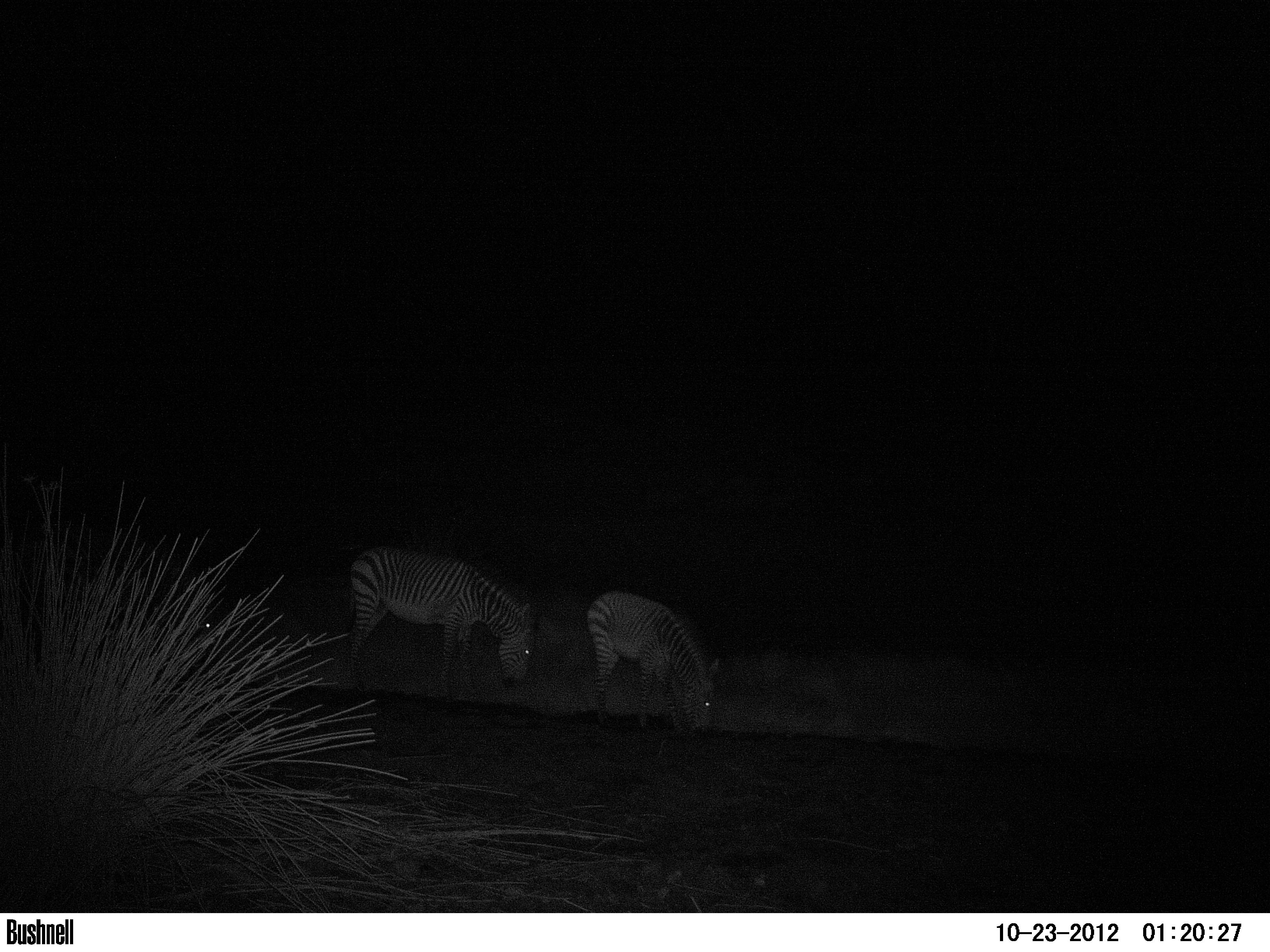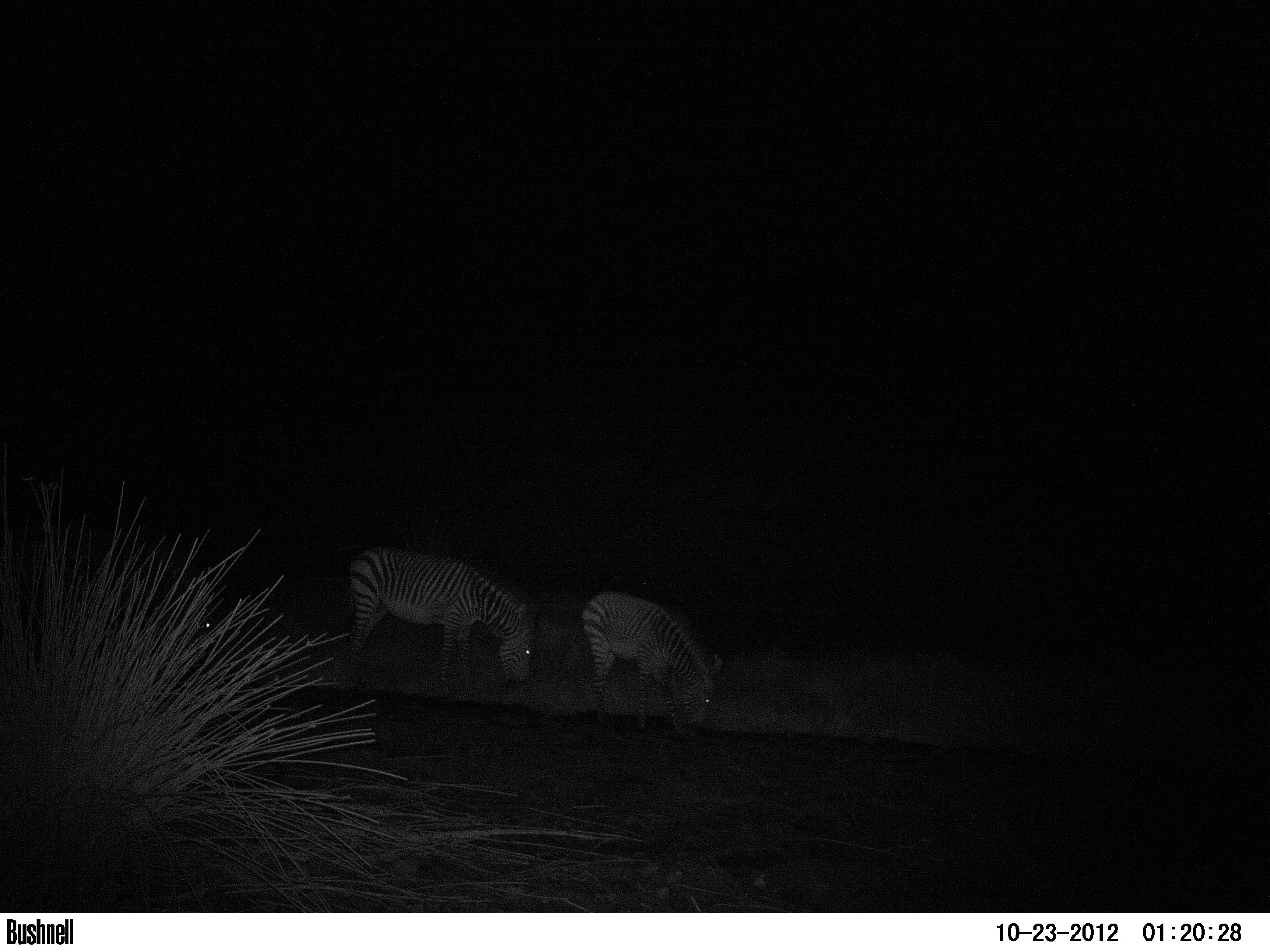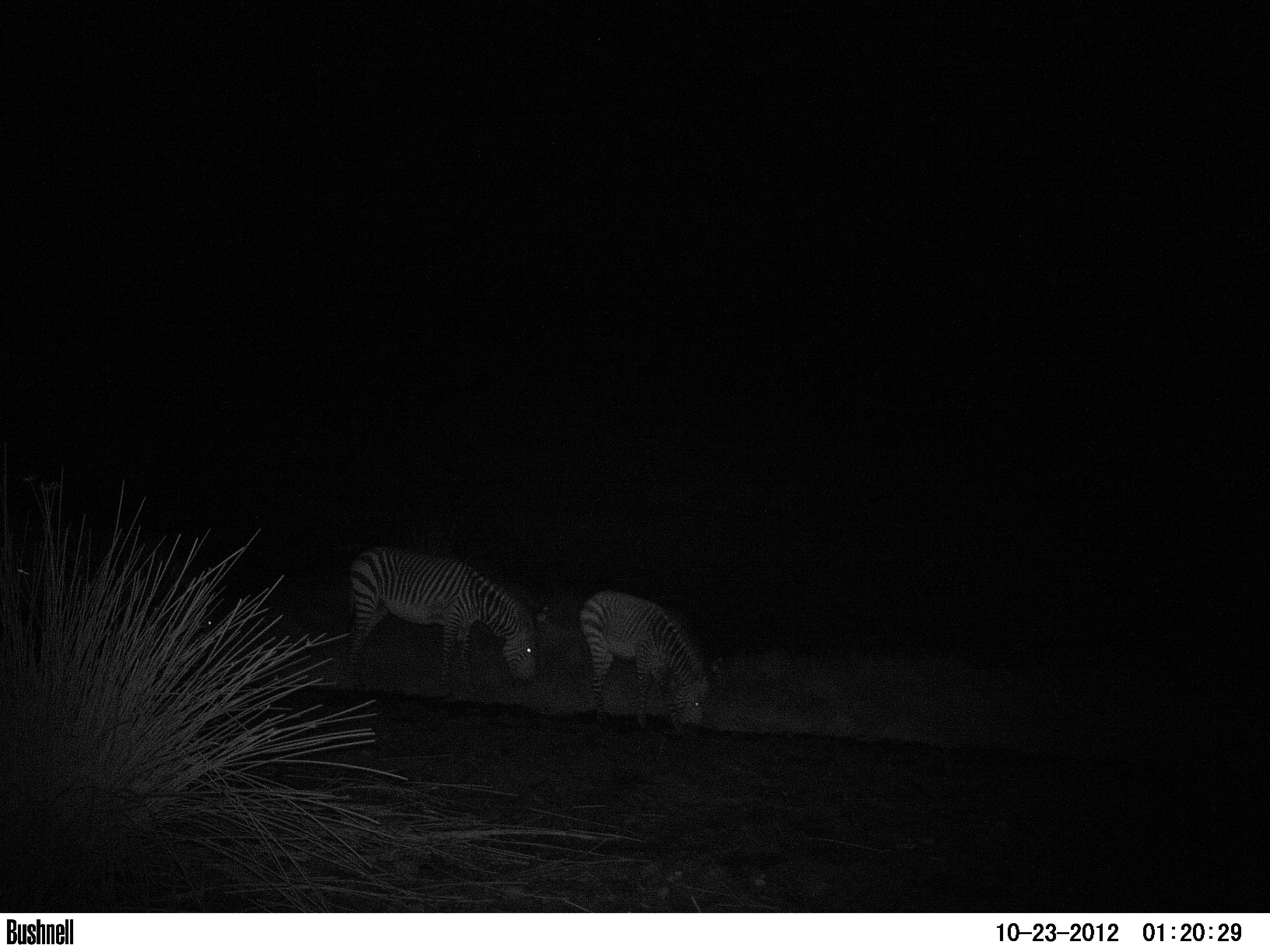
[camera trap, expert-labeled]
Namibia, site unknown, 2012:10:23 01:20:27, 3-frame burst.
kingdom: Animalia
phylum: Chordata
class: Mammalia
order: Perissodactyla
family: Equidae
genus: Equus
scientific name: Equus zebra hartmannae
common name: hartmann's mountain zebra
Equus zebra hartmannae (hartmann's mountain zebra).